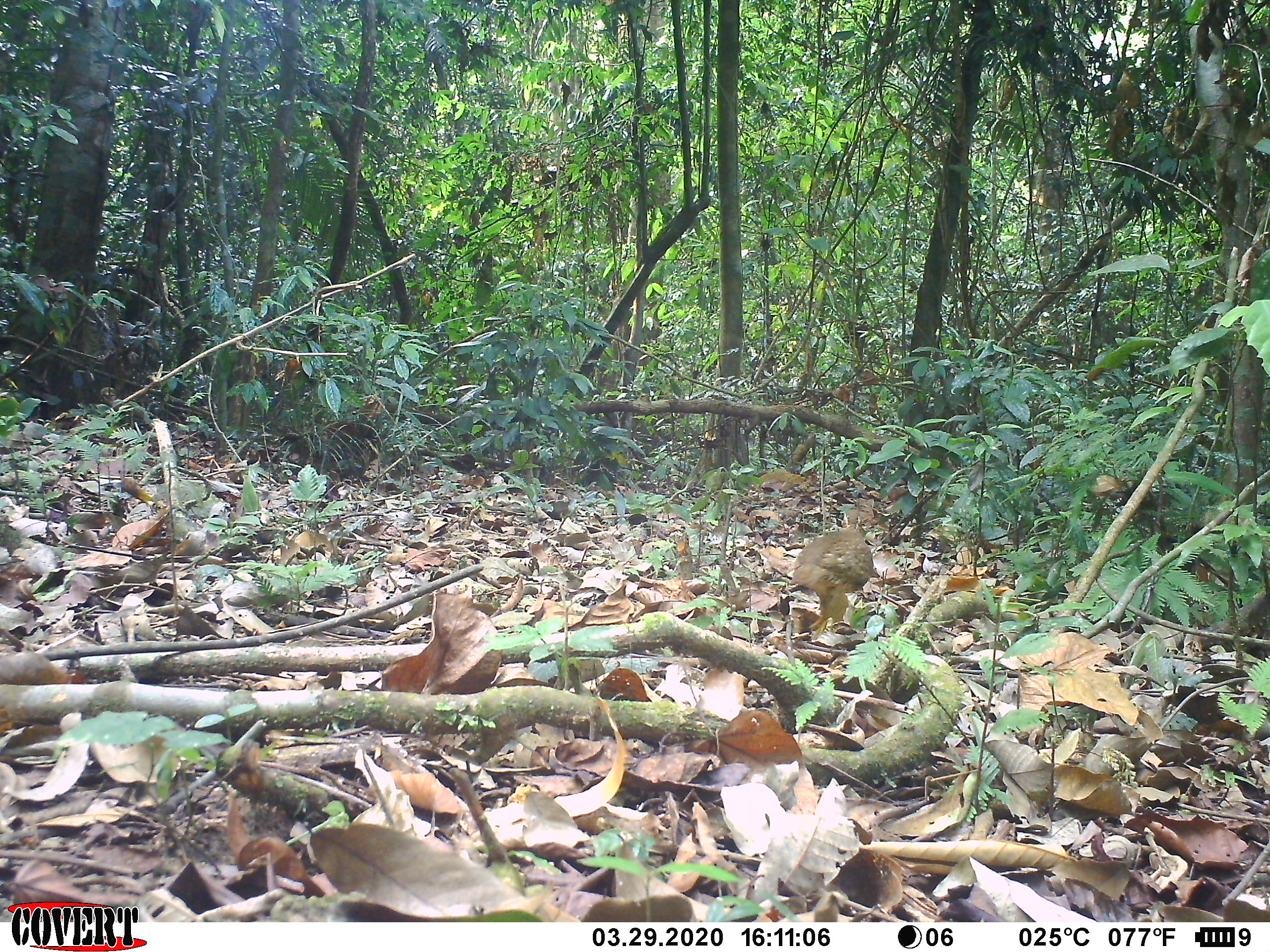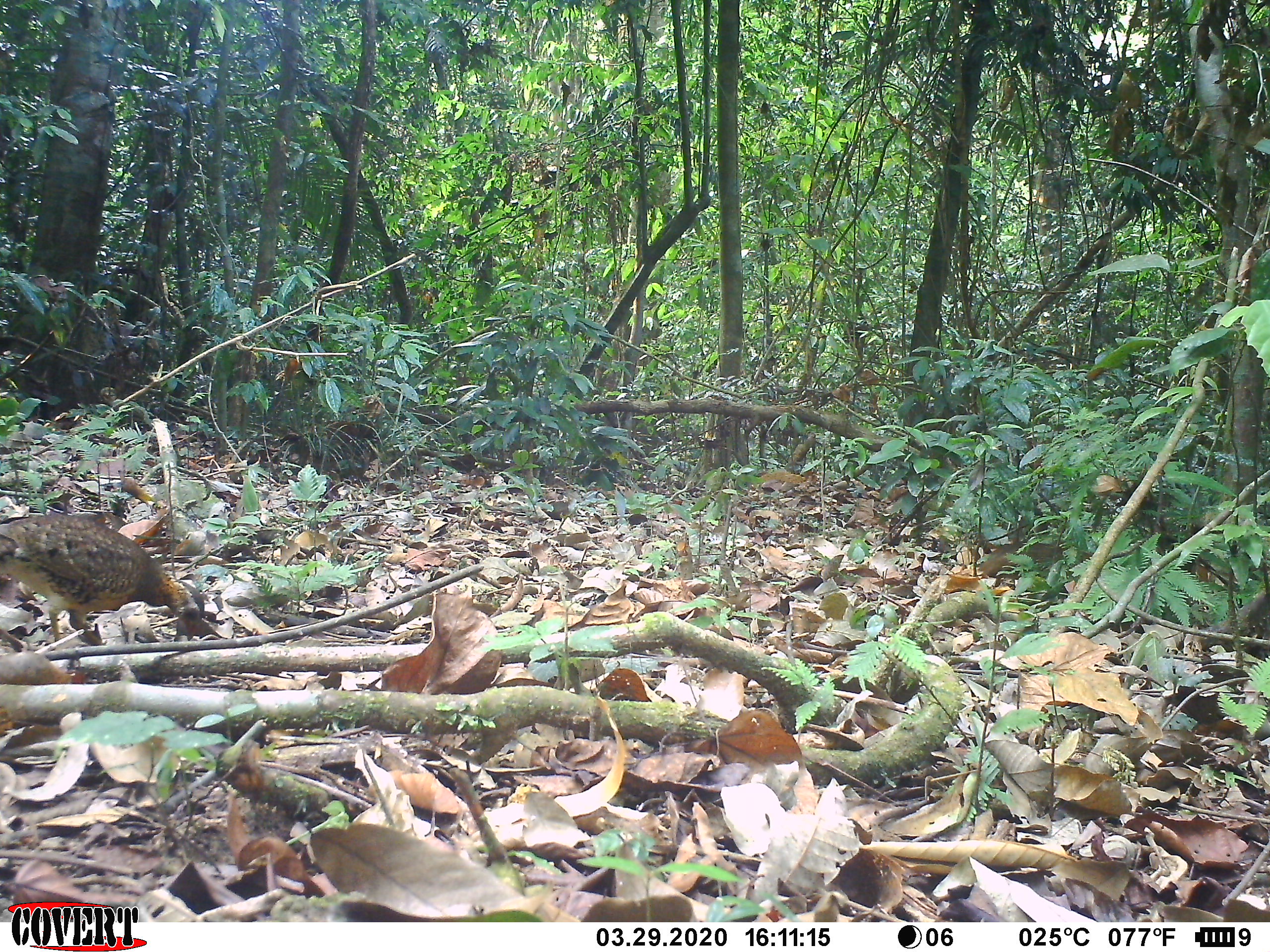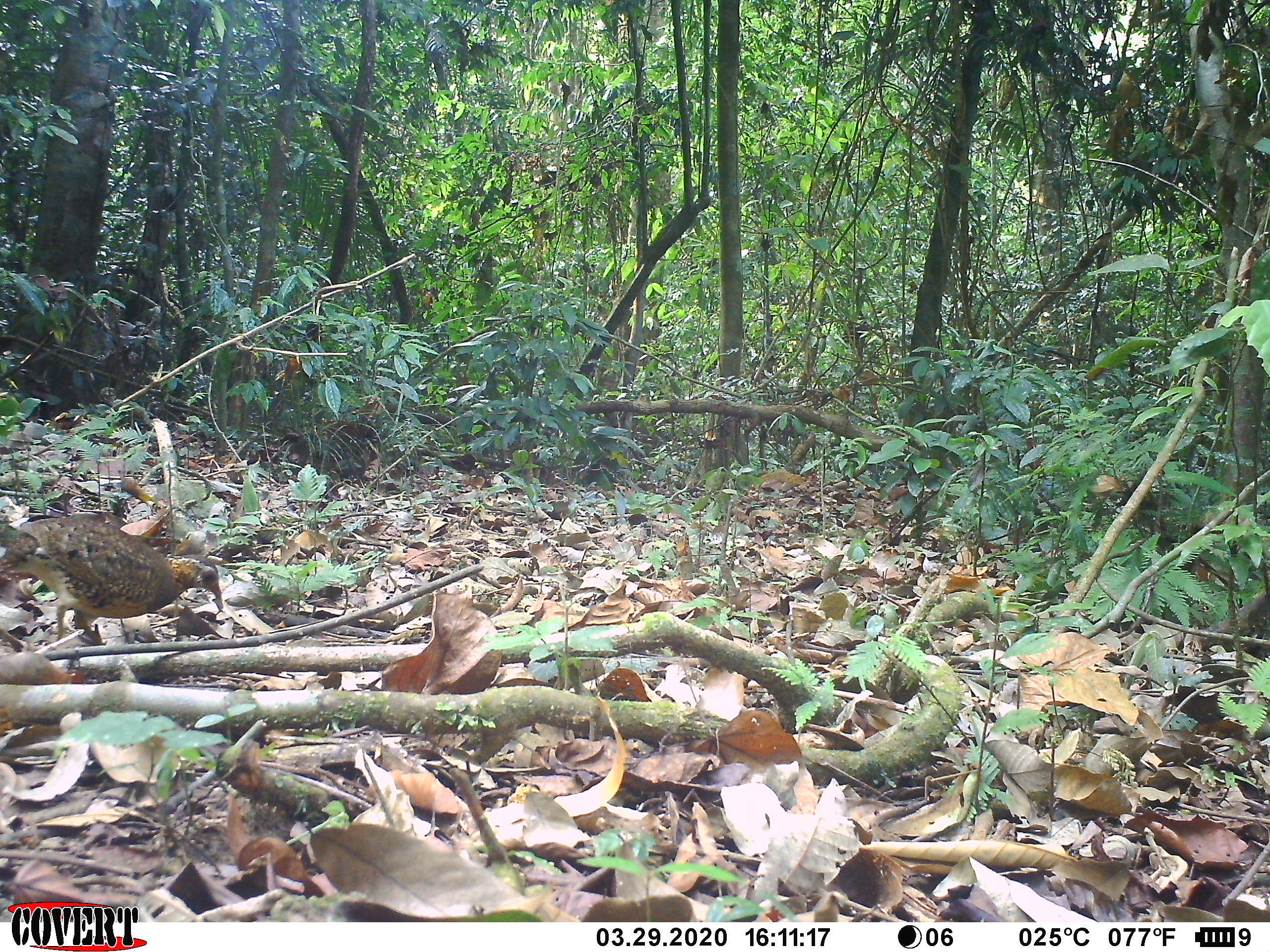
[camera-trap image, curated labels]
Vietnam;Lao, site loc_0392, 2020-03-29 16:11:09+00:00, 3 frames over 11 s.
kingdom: Animalia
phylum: Chordata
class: Aves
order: Galliformes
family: Phasianidae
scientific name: Phasianidae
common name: partridge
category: unidentified partridge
Unidentified partridge (partridge) (Phasianidae). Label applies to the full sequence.